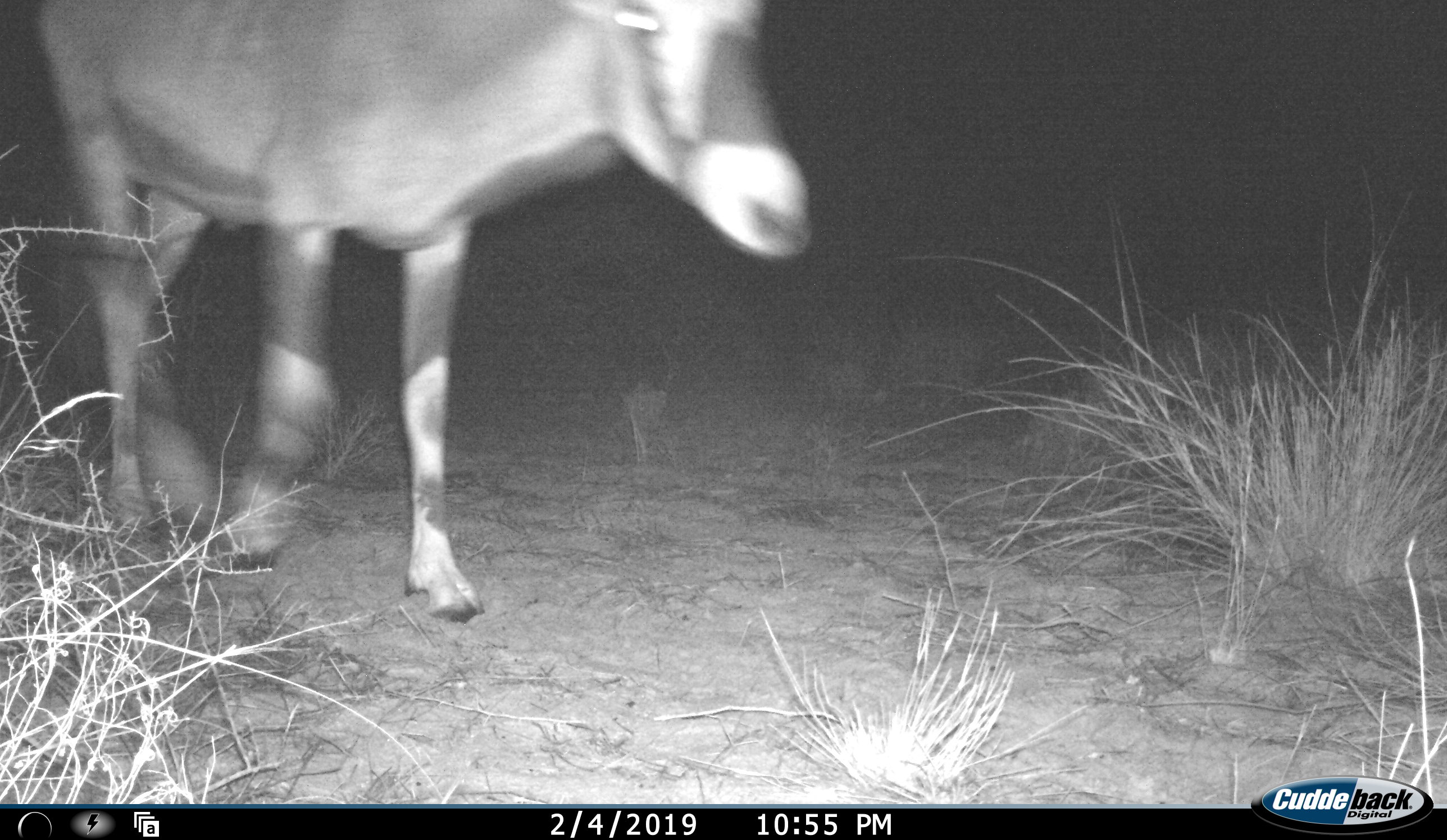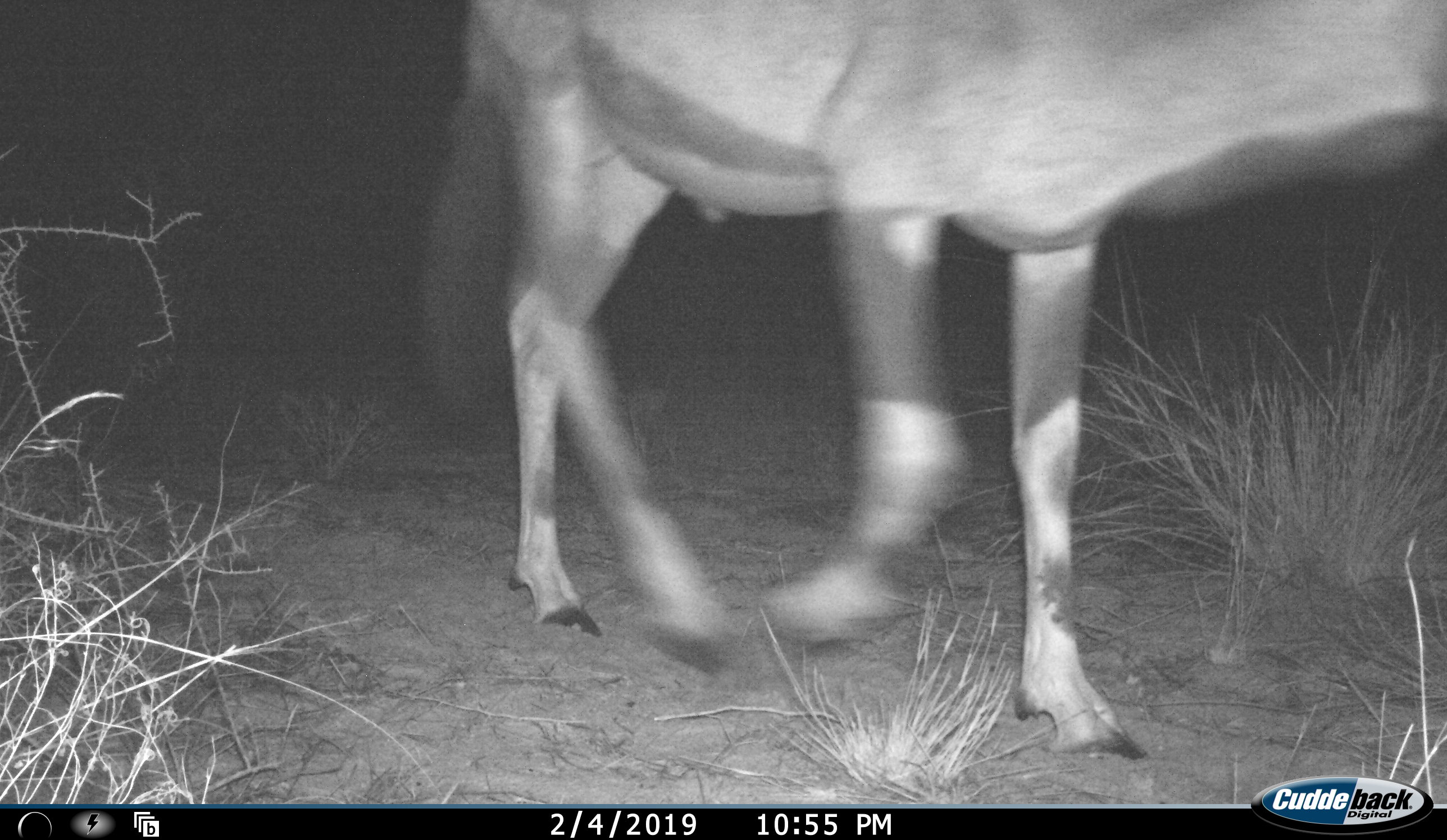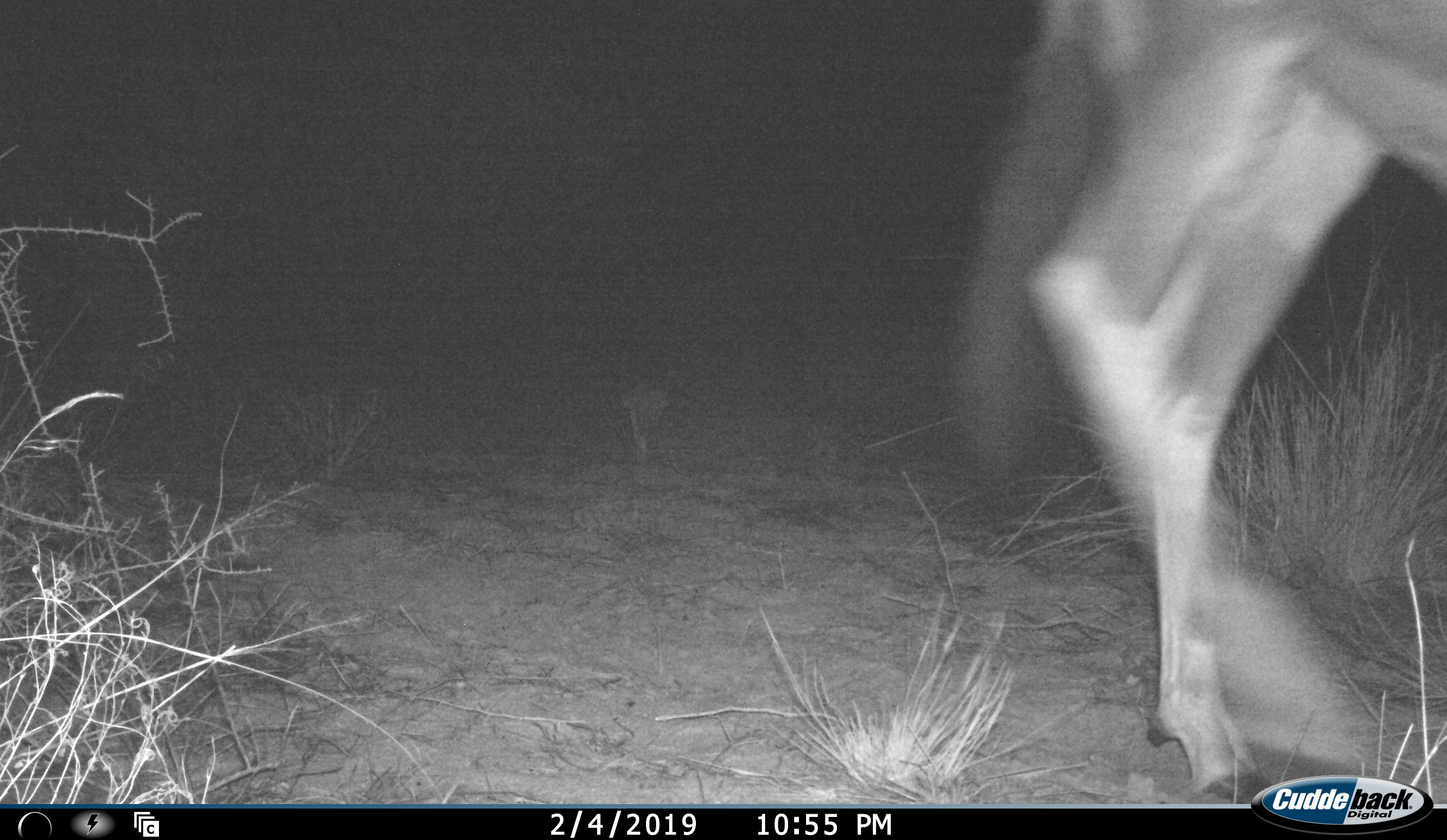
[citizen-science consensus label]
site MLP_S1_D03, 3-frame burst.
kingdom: Animalia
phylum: Chordata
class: Mammalia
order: Artiodactyla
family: Bovidae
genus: Oryx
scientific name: Oryx gazella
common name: gemsbok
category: oryx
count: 1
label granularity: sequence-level